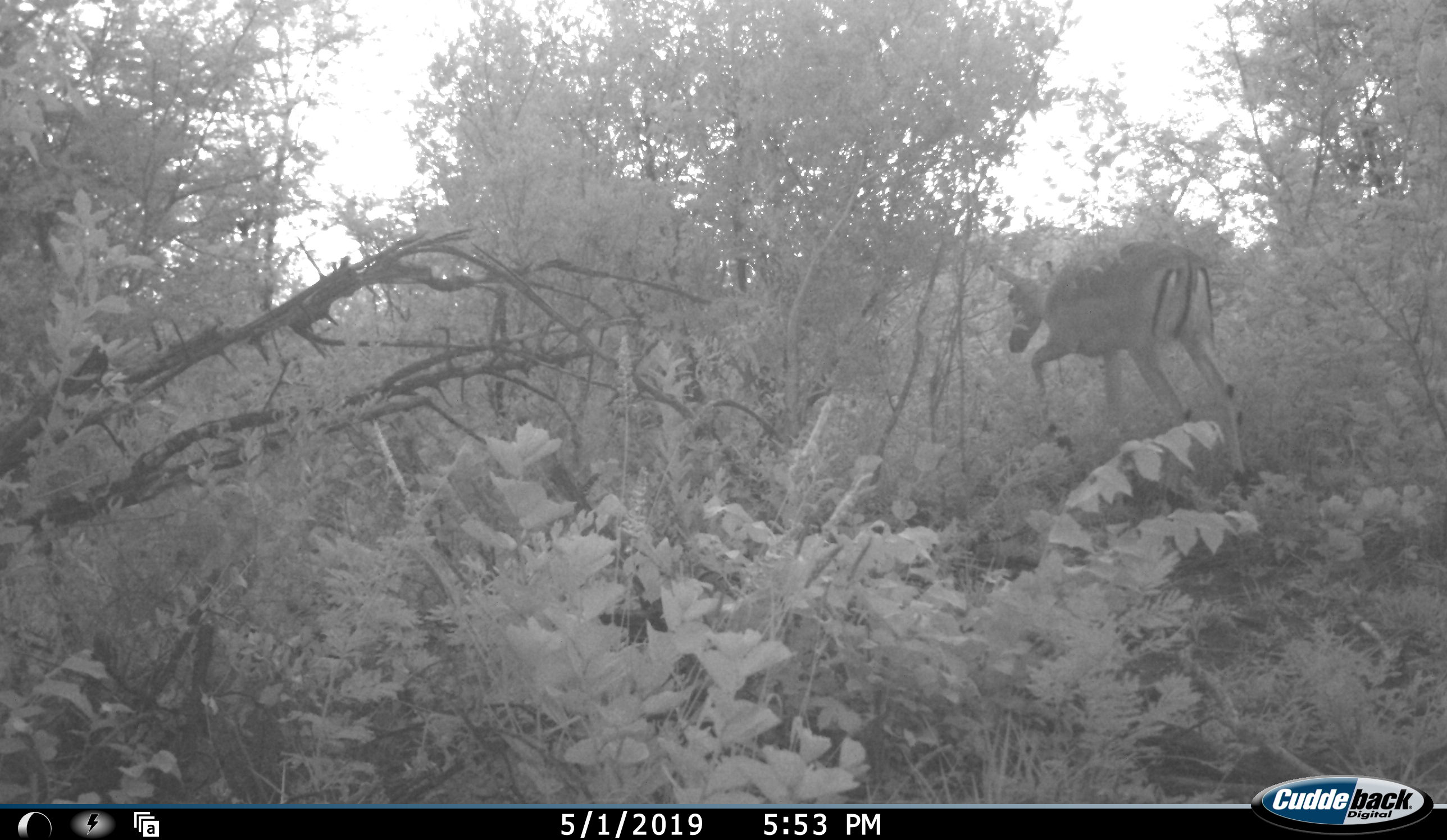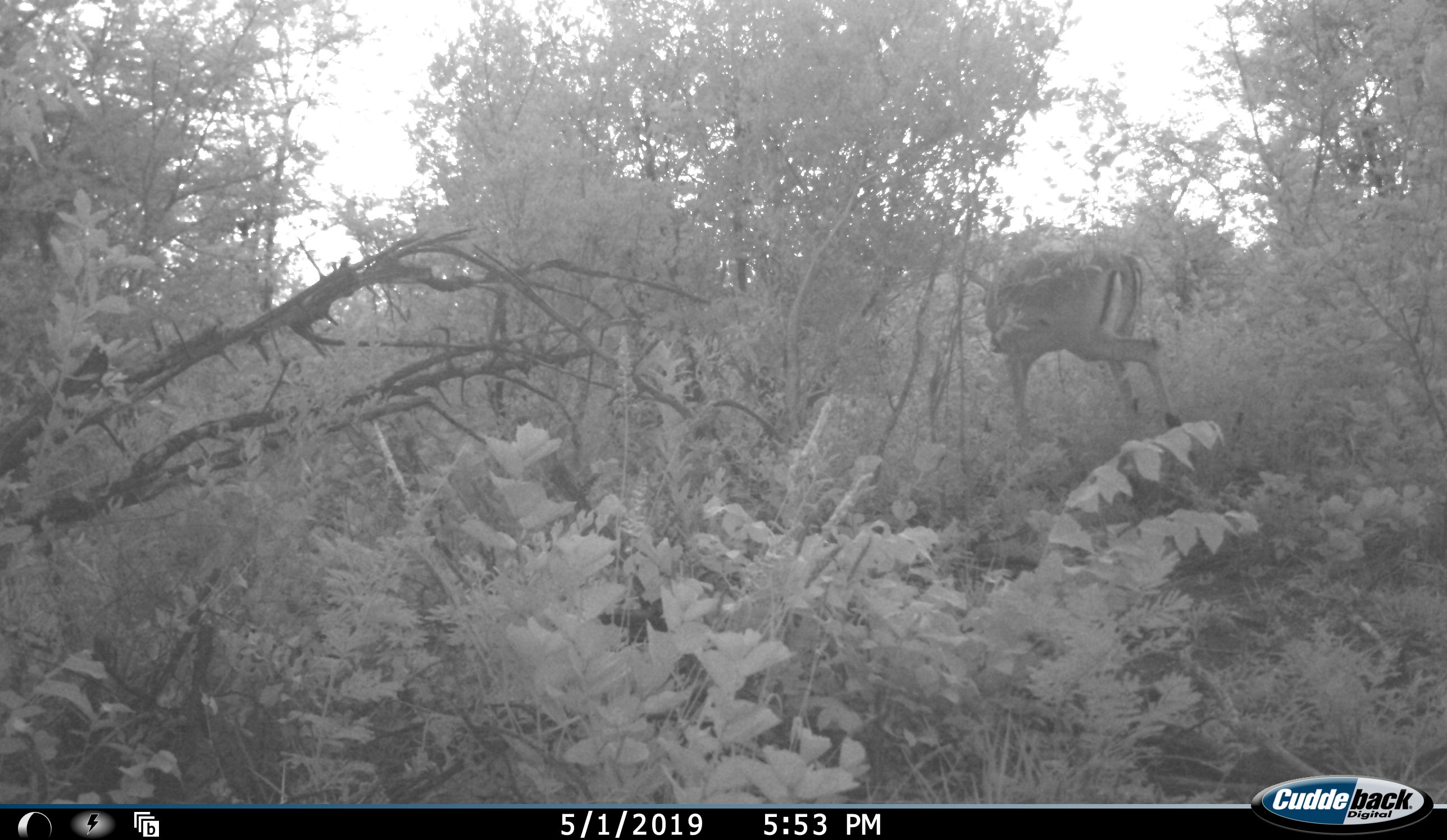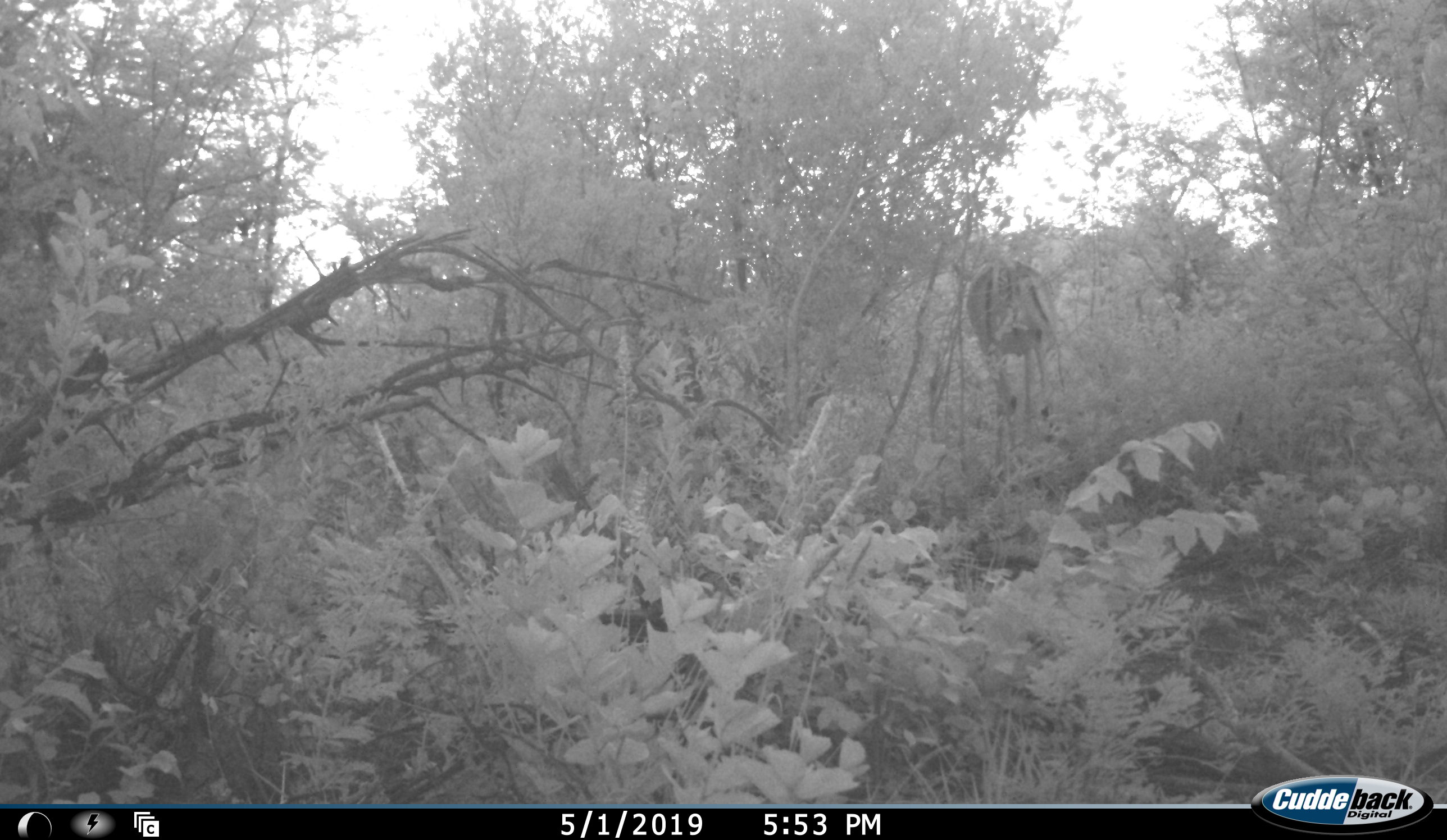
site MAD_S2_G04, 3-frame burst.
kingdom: Animalia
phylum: Chordata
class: Mammalia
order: Artiodactyla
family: Bovidae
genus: Aepyceros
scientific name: Aepyceros melampus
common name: impala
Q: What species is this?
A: Impala (Aepyceros melampus).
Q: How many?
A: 1.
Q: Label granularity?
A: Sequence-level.